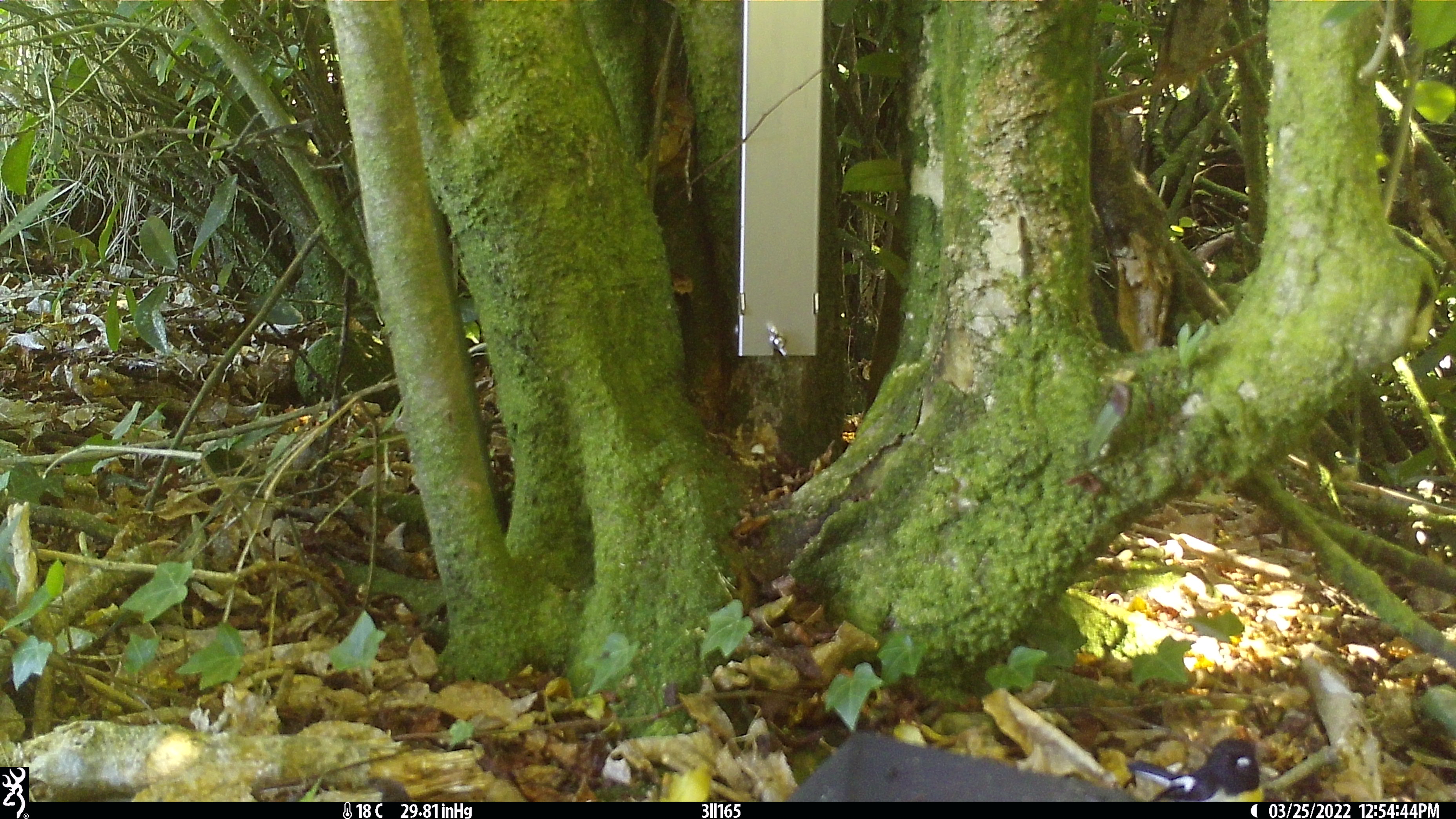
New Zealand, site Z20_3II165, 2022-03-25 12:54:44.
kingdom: Animalia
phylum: Chordata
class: Aves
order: Passeriformes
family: Petroicidae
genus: Petroica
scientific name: Petroica macrocephala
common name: tomtit